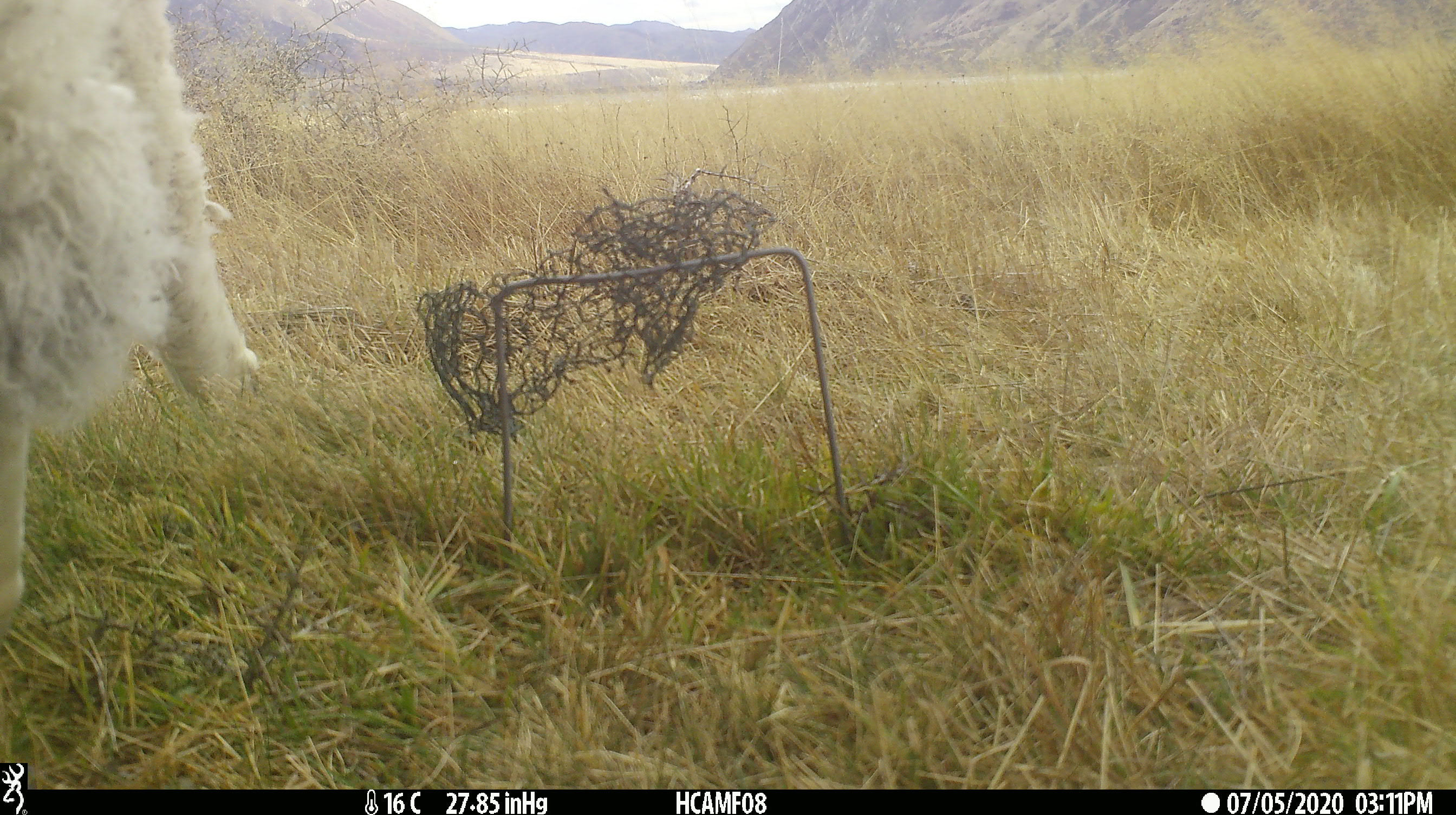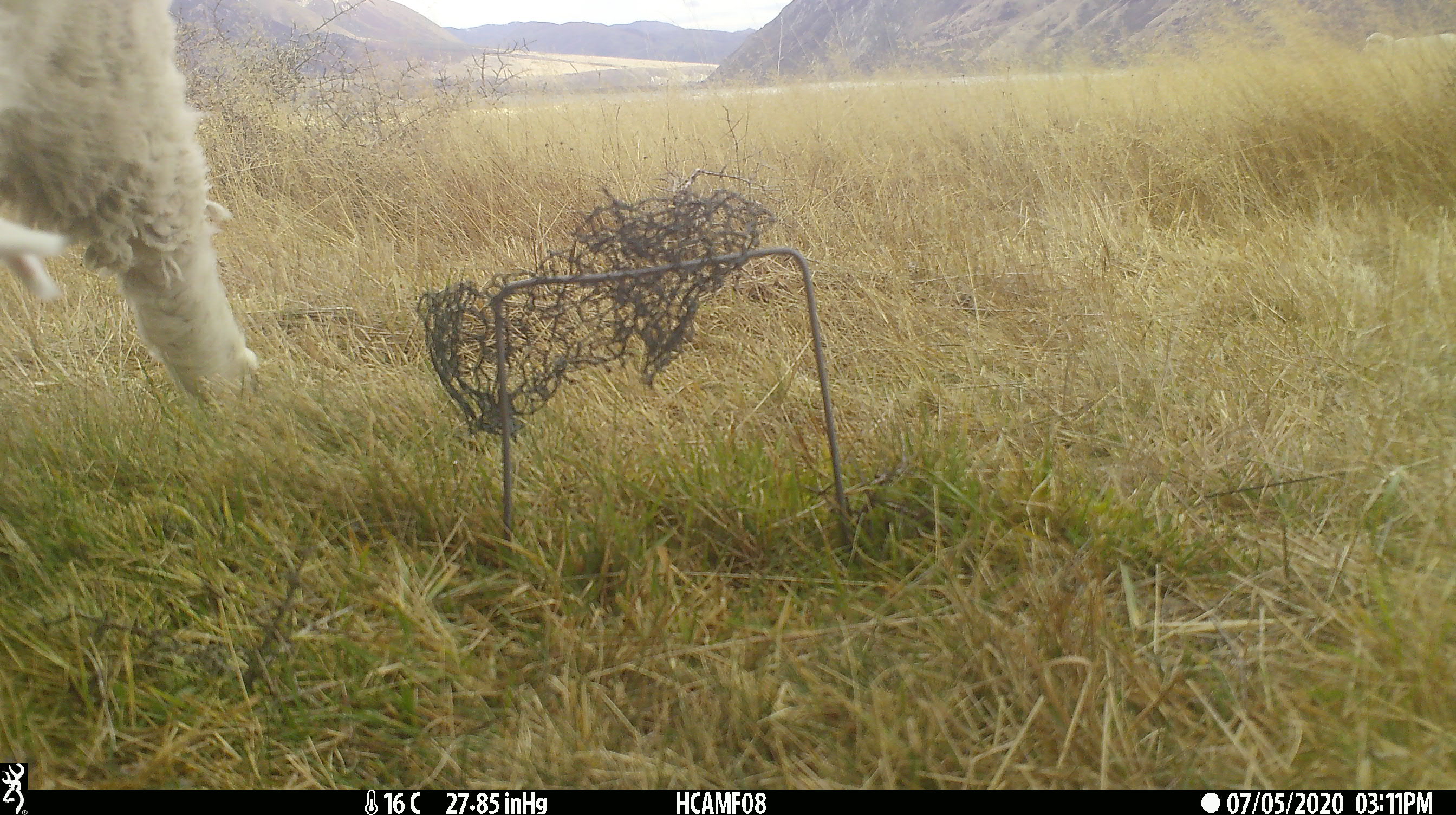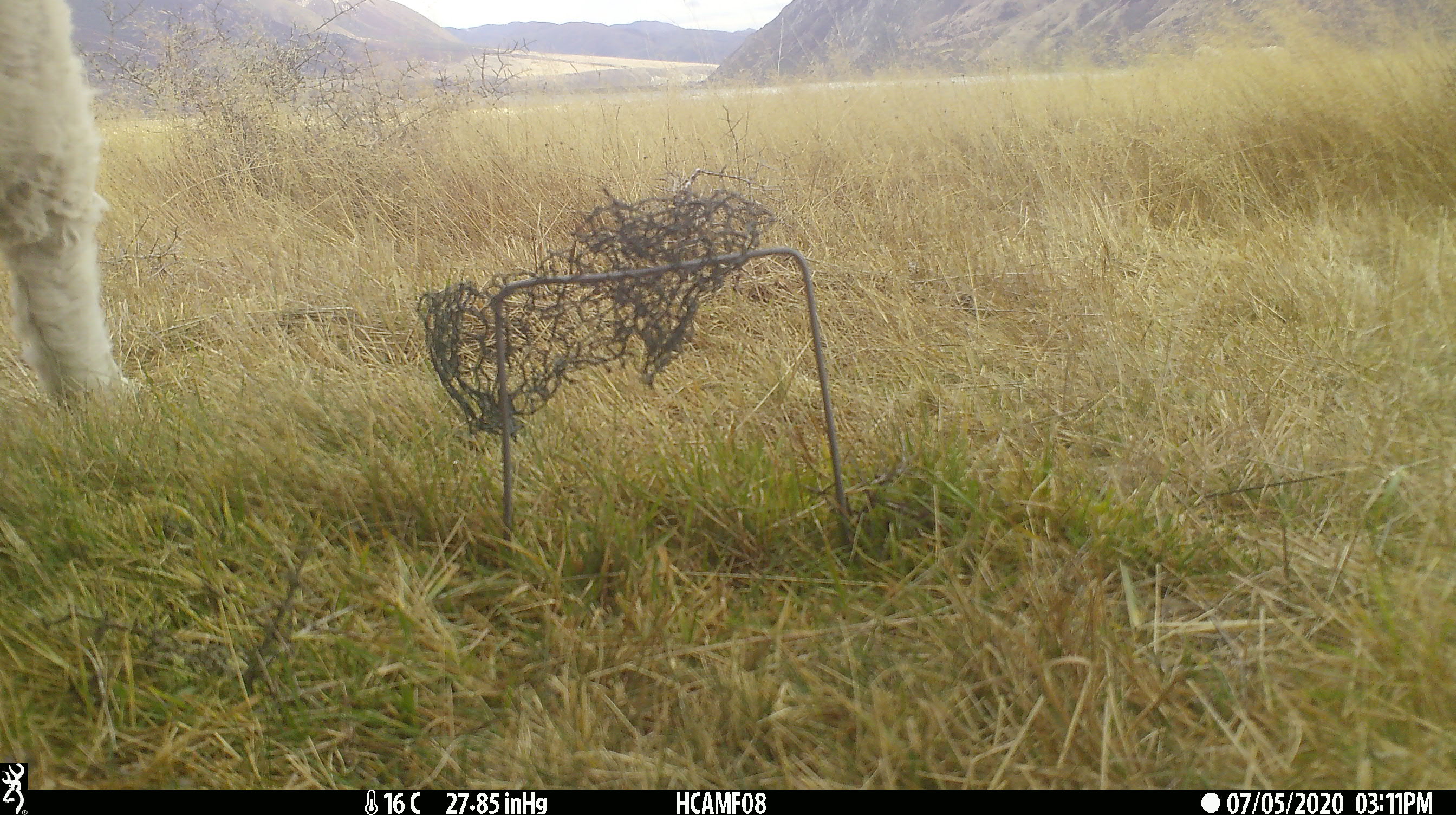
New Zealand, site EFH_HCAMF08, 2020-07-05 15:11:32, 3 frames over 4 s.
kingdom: Animalia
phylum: Chordata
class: Mammalia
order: Artiodactyla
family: Bovidae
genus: Ovis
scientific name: Ovis aries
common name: domestic sheep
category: sheep